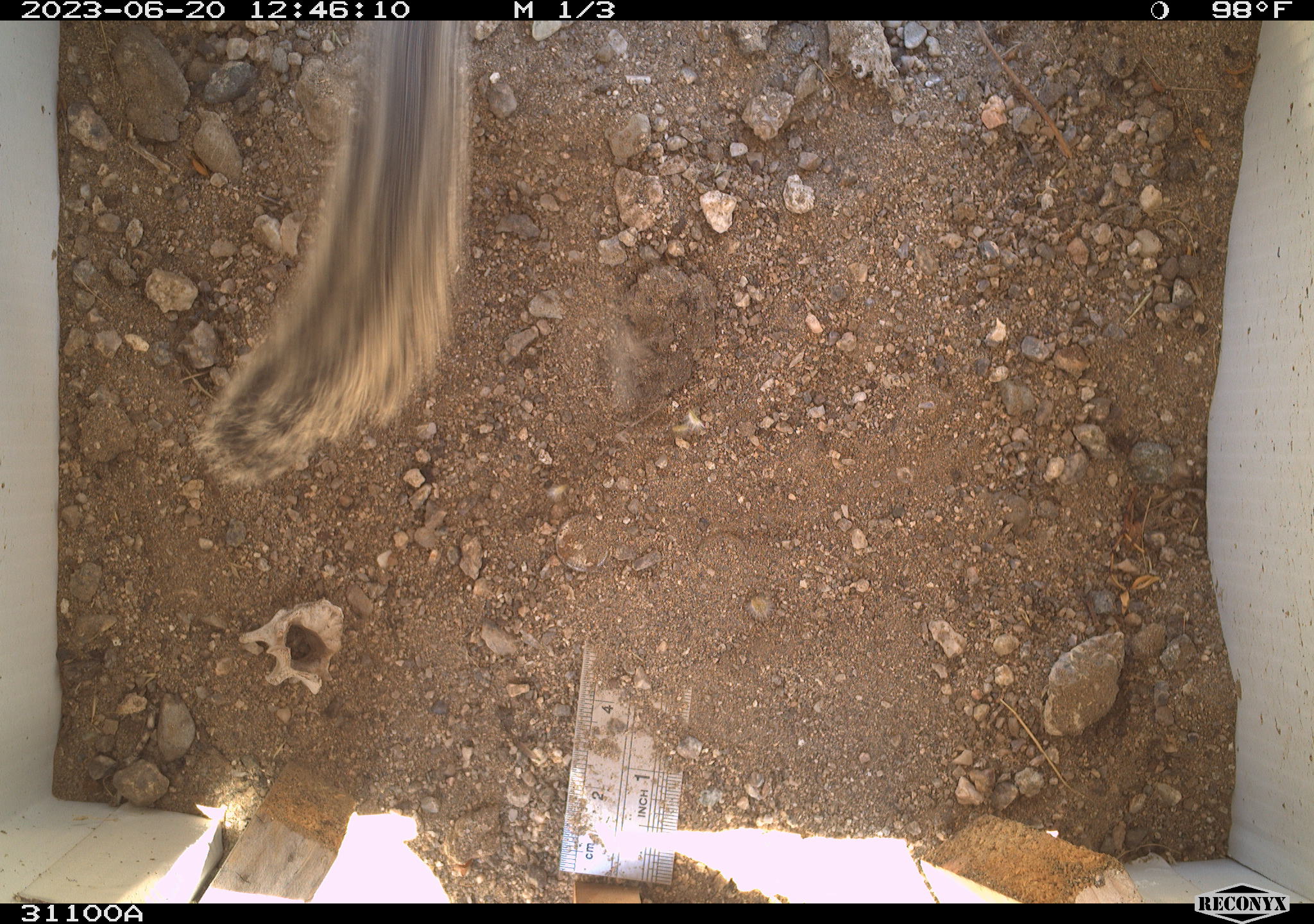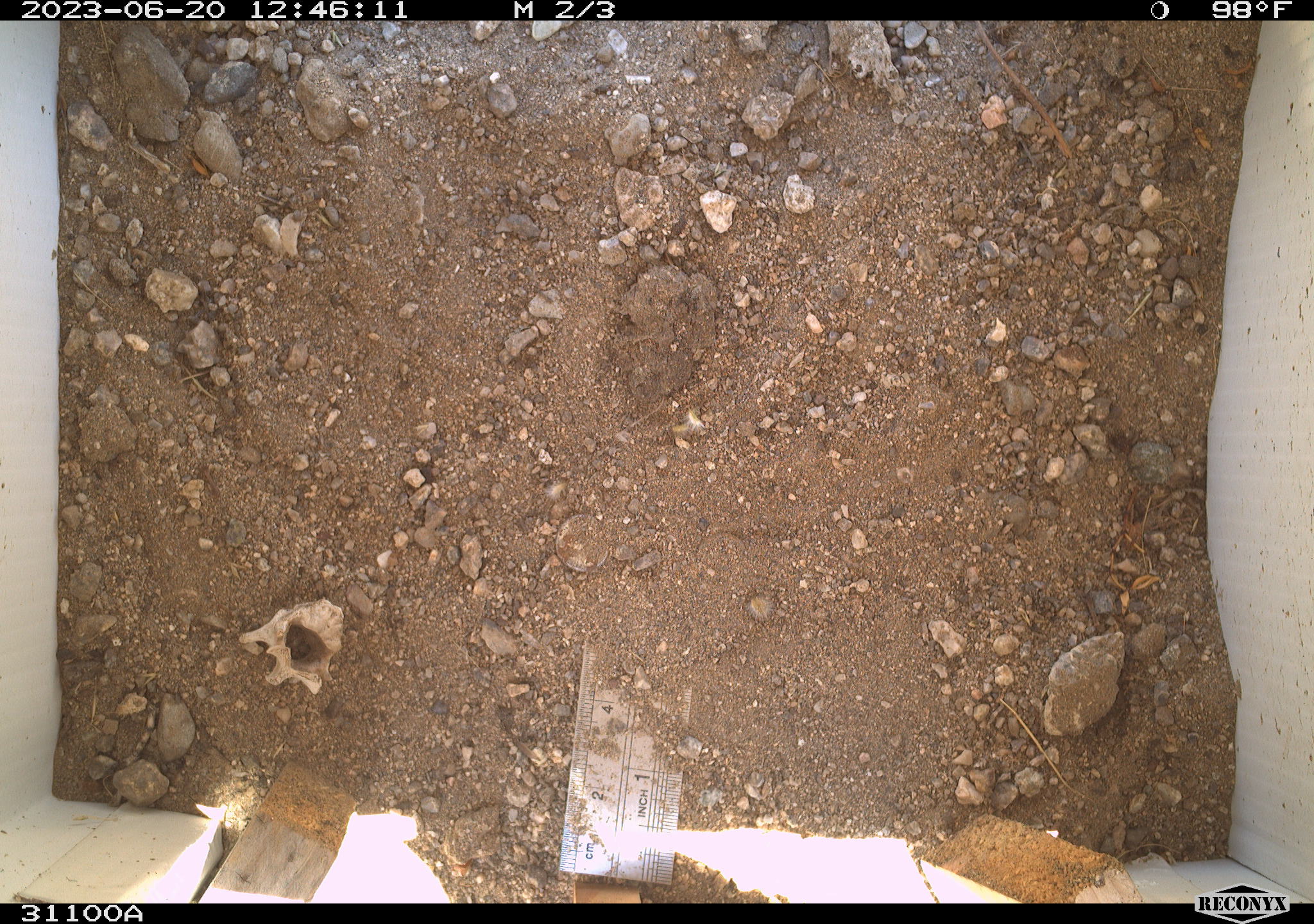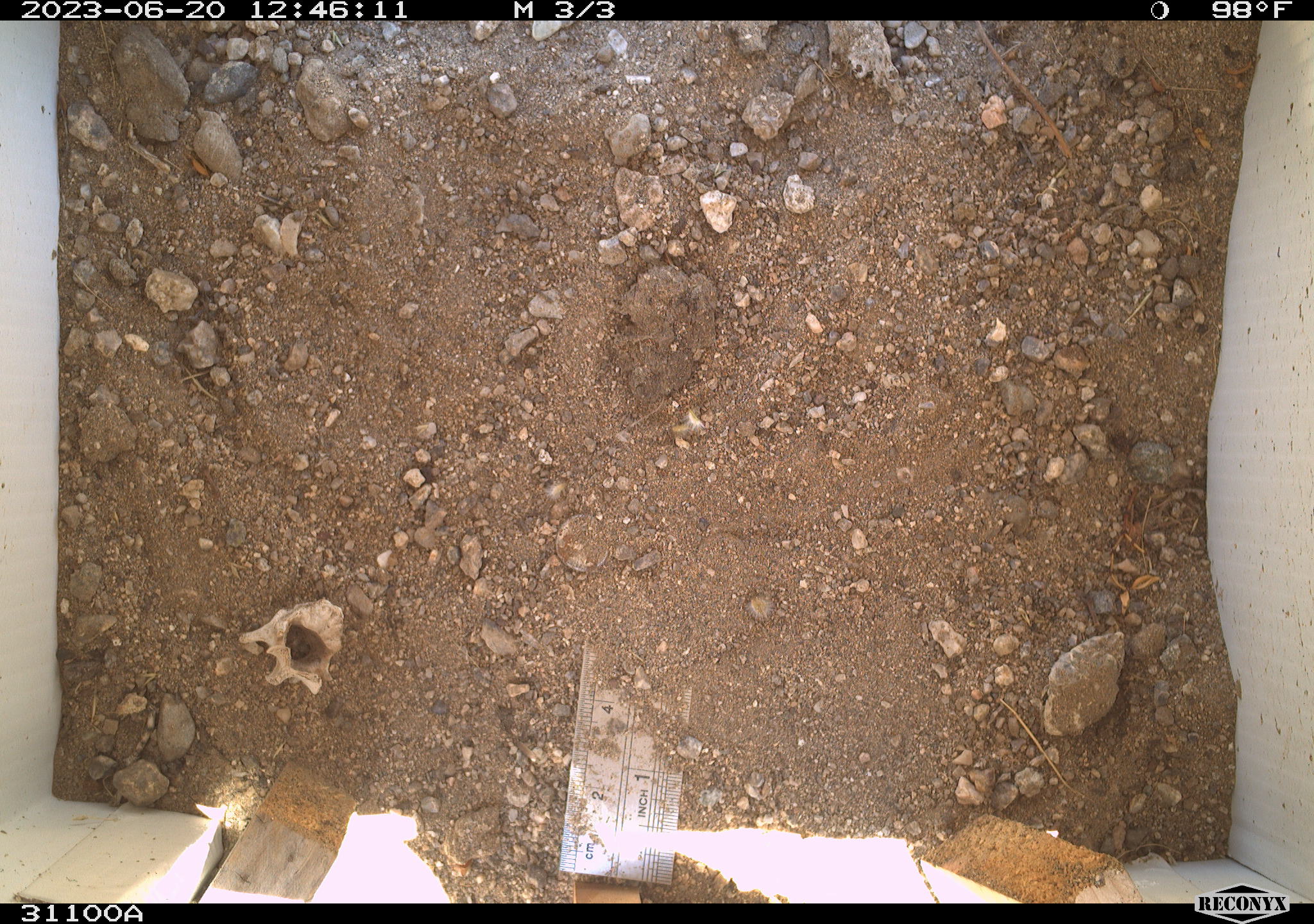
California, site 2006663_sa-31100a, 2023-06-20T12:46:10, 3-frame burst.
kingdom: Animalia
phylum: Chordata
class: Mammalia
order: Rodentia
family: Sciuridae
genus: Ammospermophilus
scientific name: Ammospermophilus leucurus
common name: white-tailed antelope squirrel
White-tailed antelope squirrel (Ammospermophilus leucurus).